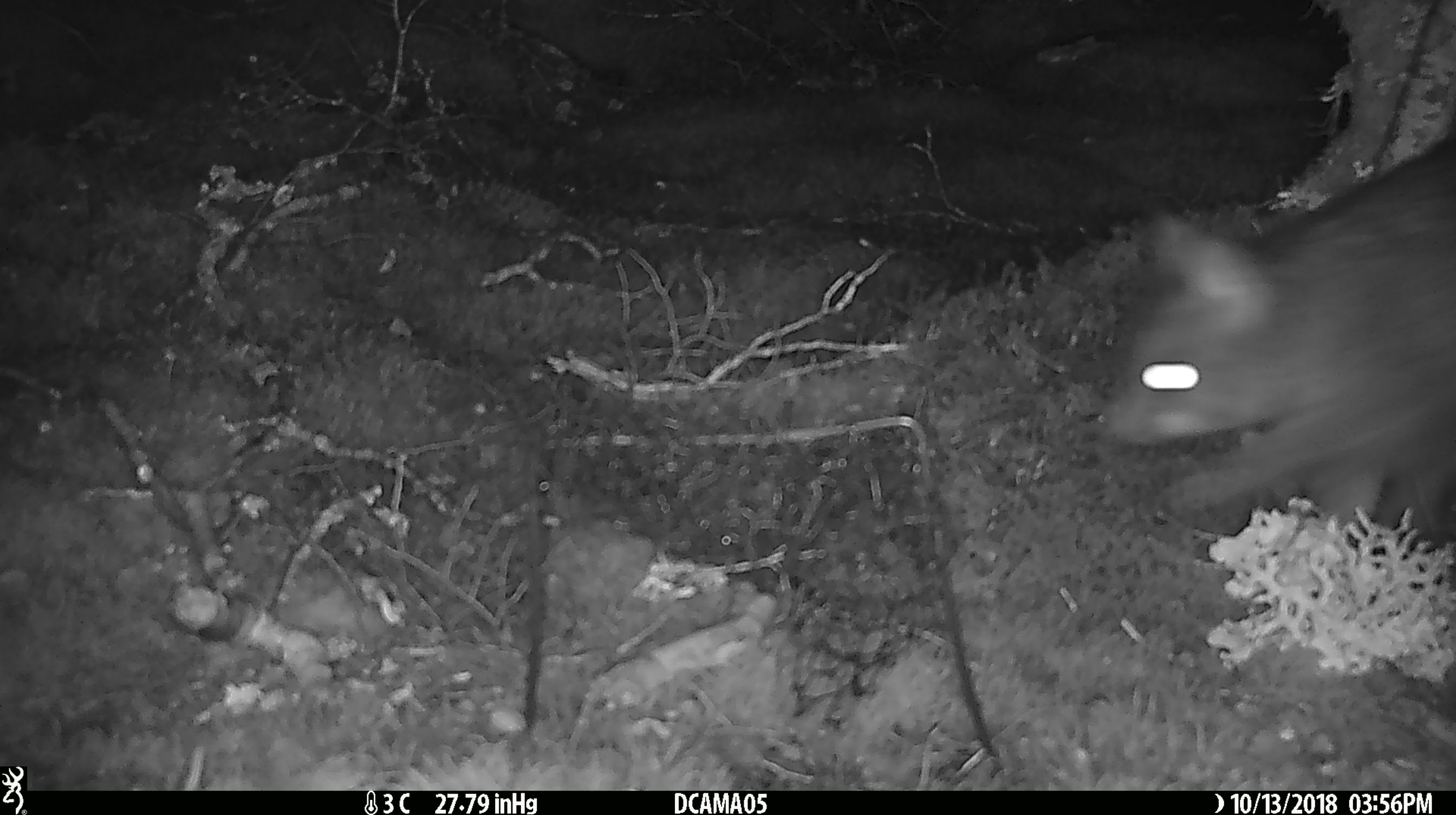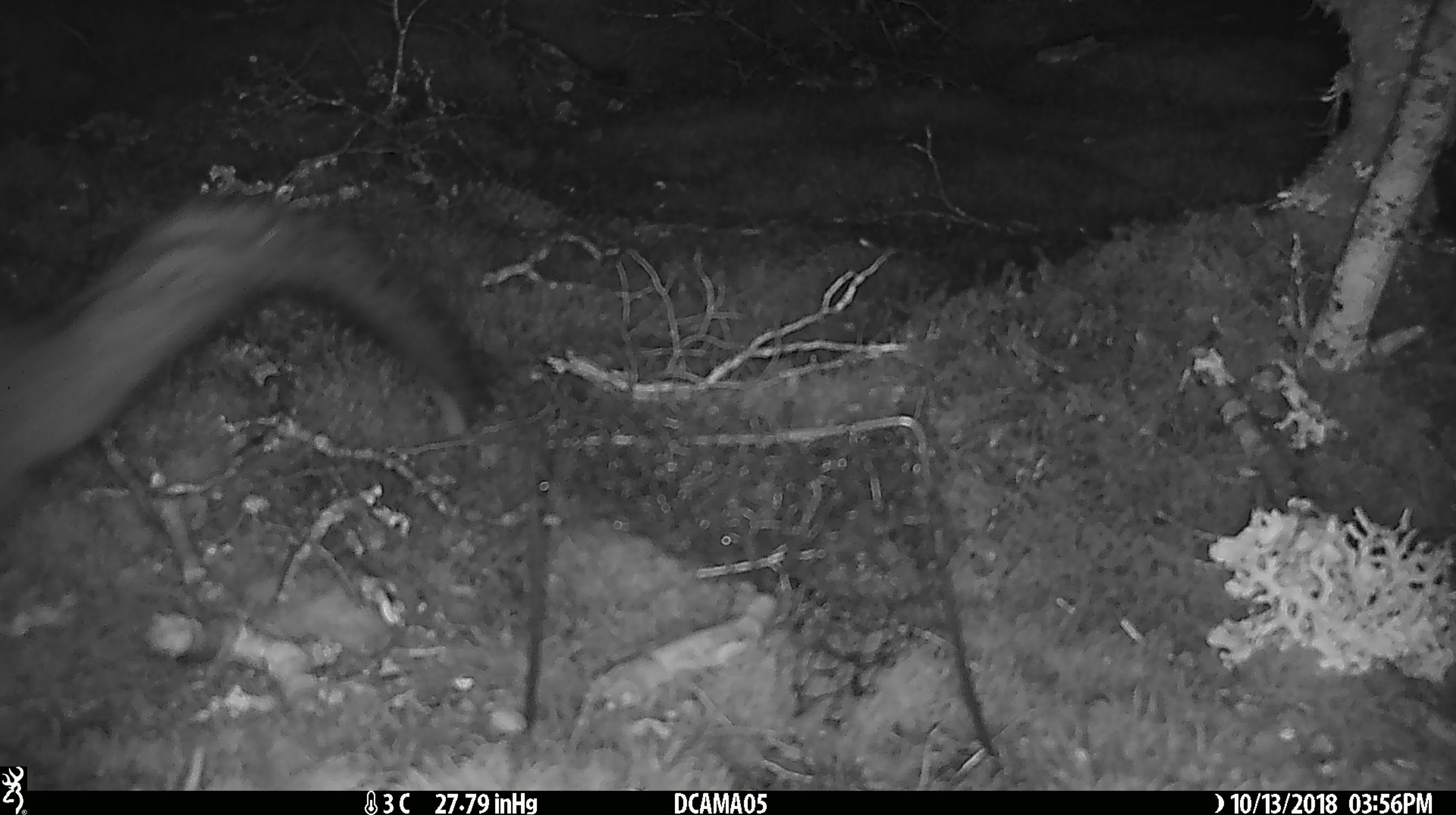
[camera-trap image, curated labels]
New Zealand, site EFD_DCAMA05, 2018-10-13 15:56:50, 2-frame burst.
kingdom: Animalia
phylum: Chordata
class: Mammalia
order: Diprotodontia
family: Phalangeridae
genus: Trichosurus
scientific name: Trichosurus vulpecula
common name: common brushtail possum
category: possum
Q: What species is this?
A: Possum (common brushtail possum) (Trichosurus vulpecula).